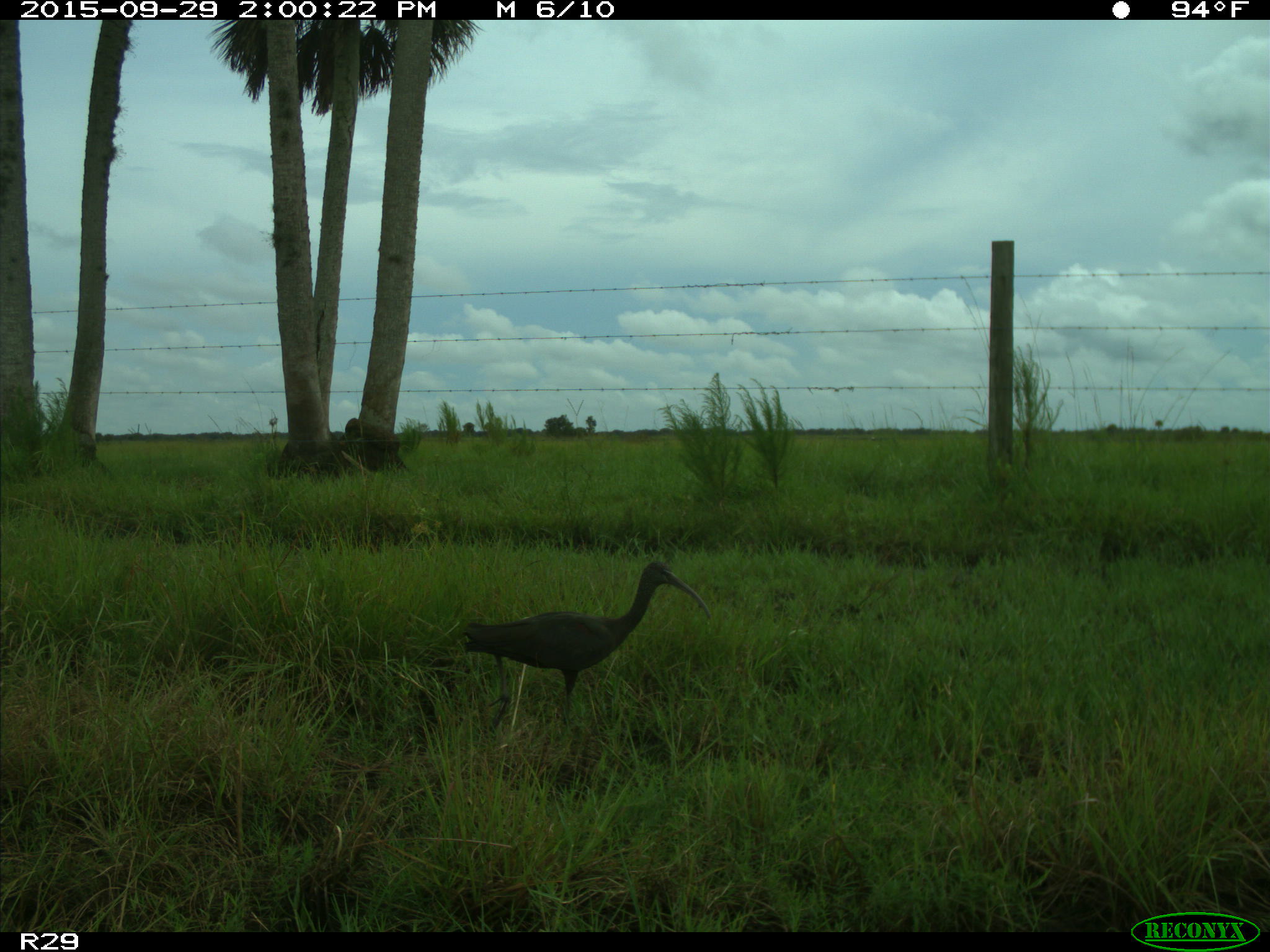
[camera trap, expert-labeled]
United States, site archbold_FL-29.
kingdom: Animalia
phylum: Chordata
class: Aves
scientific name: Aves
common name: birds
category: unidentified bird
Unidentified bird (birds) (Aves).